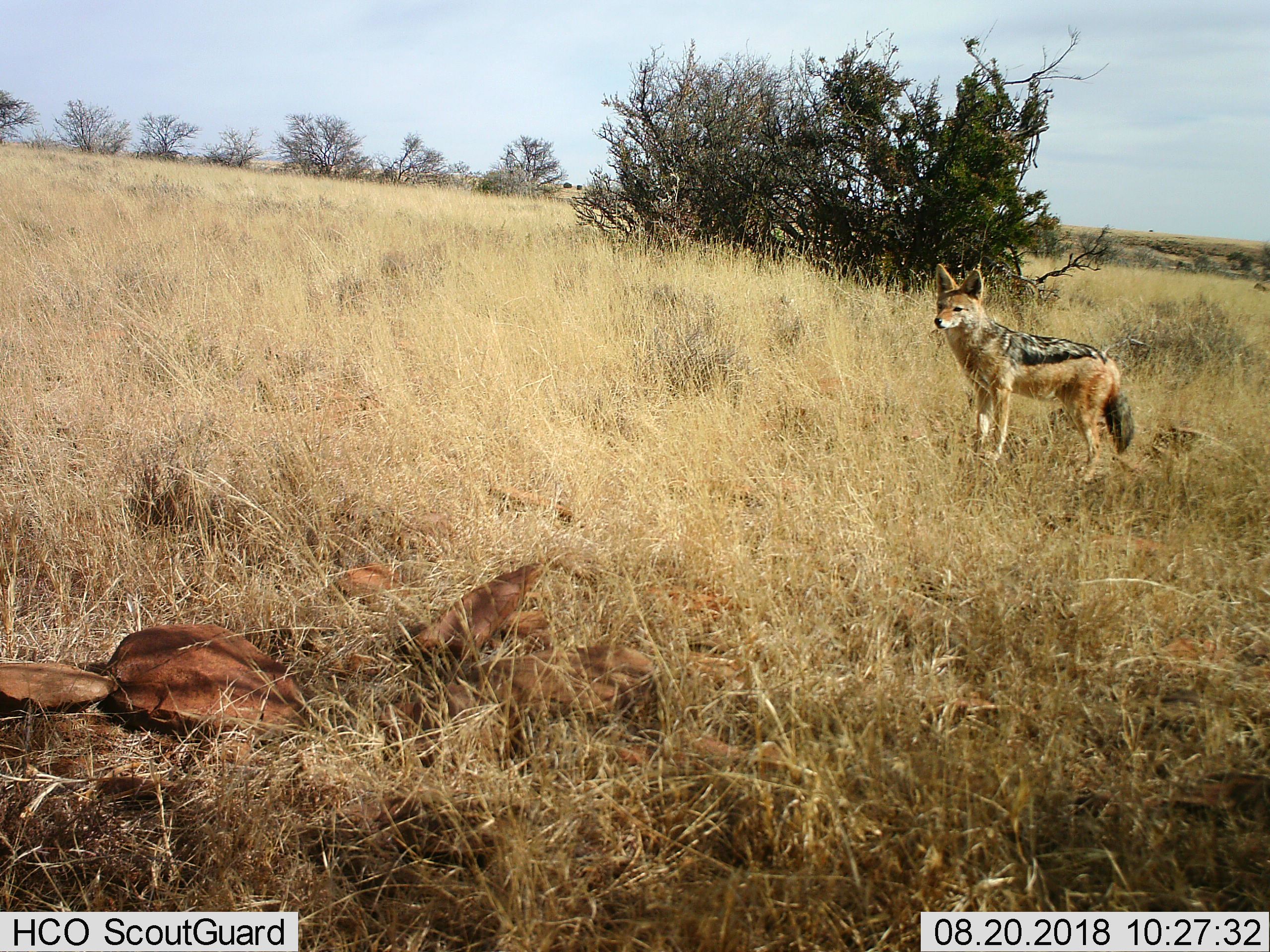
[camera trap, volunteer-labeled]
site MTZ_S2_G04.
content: unidentified animal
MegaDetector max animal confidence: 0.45